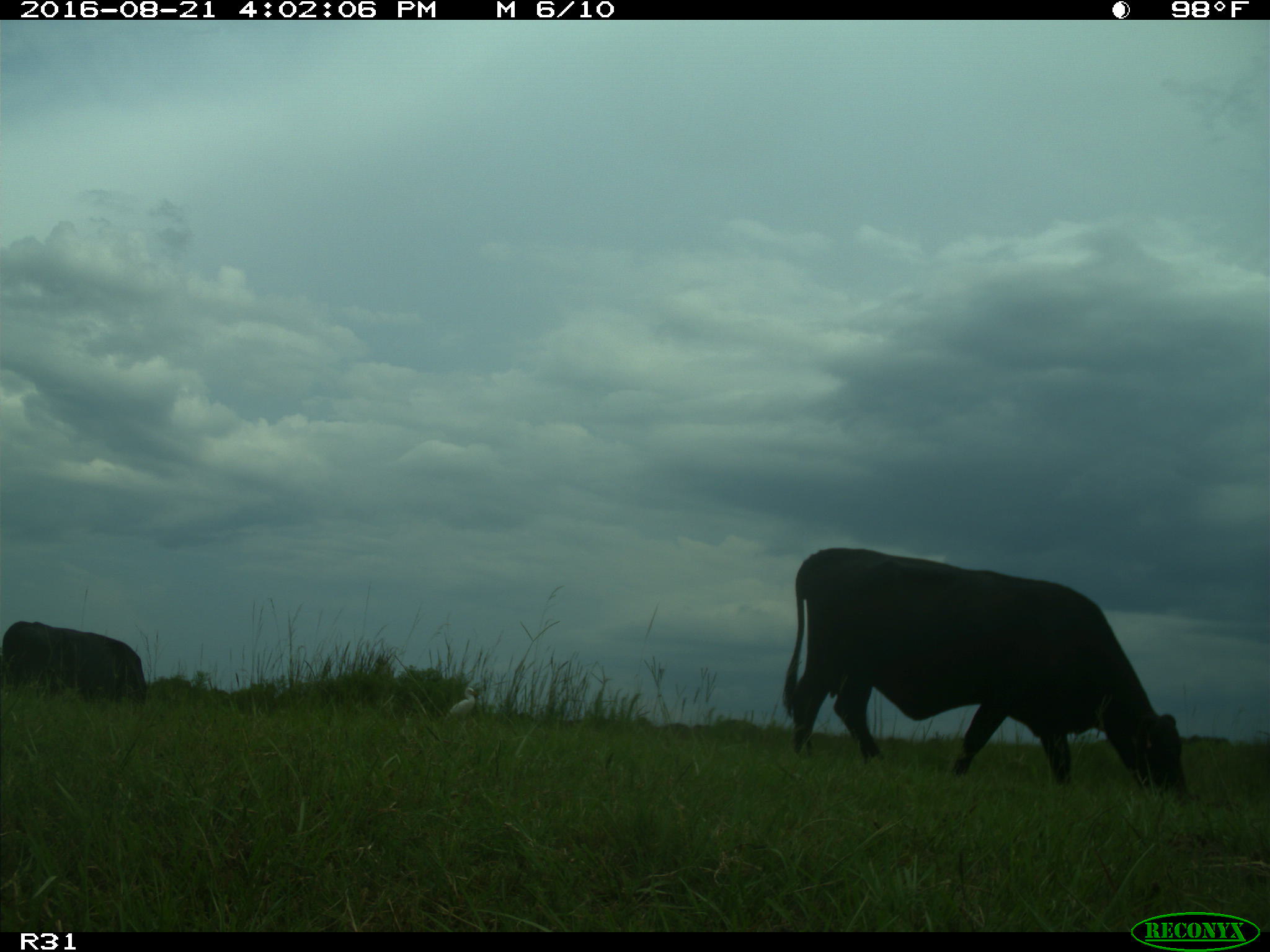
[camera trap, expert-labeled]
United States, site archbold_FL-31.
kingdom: Animalia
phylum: Chordata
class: Mammalia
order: Artiodactyla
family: Bovidae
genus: Bos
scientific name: Bos taurus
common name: domestic cow